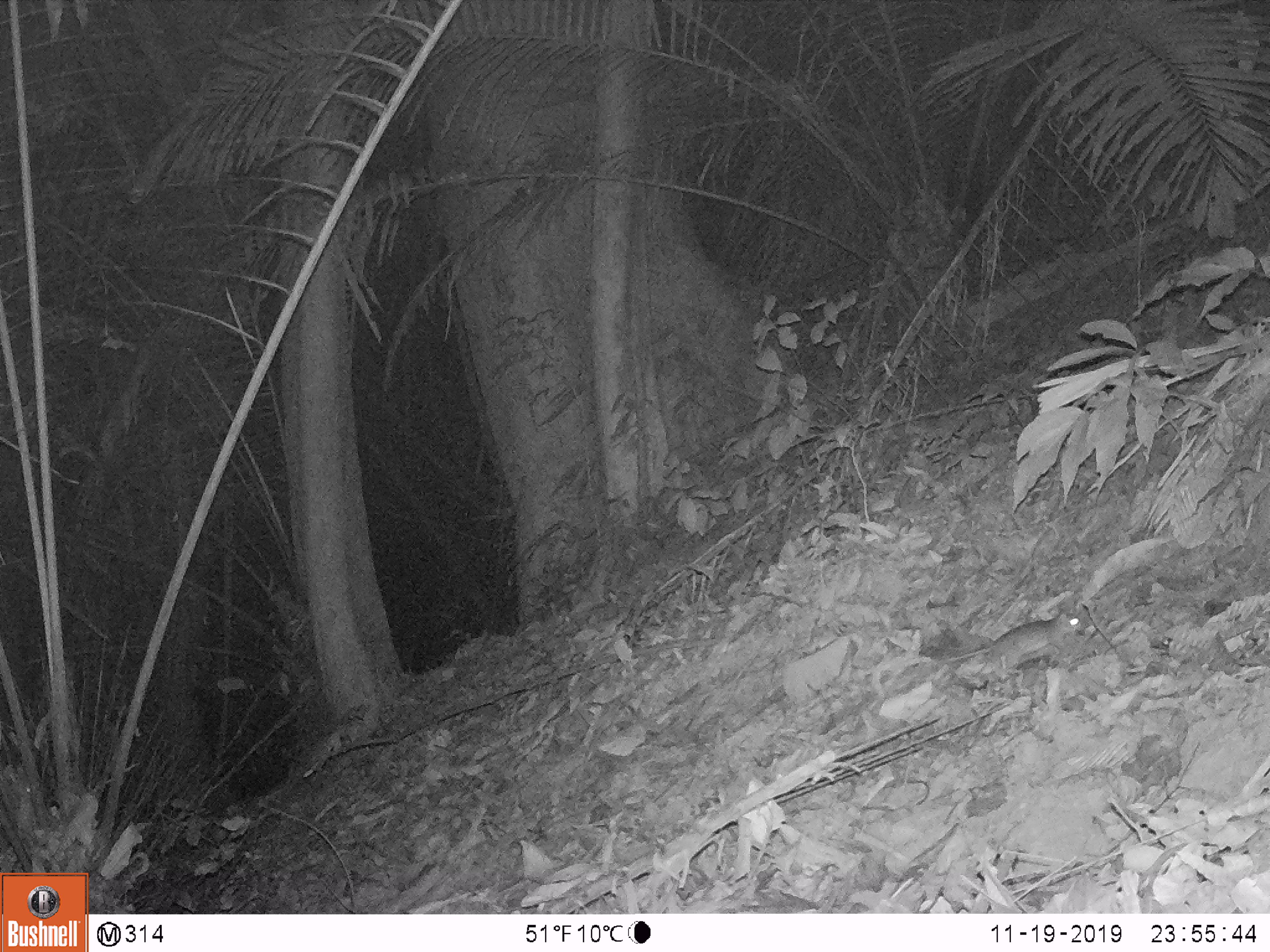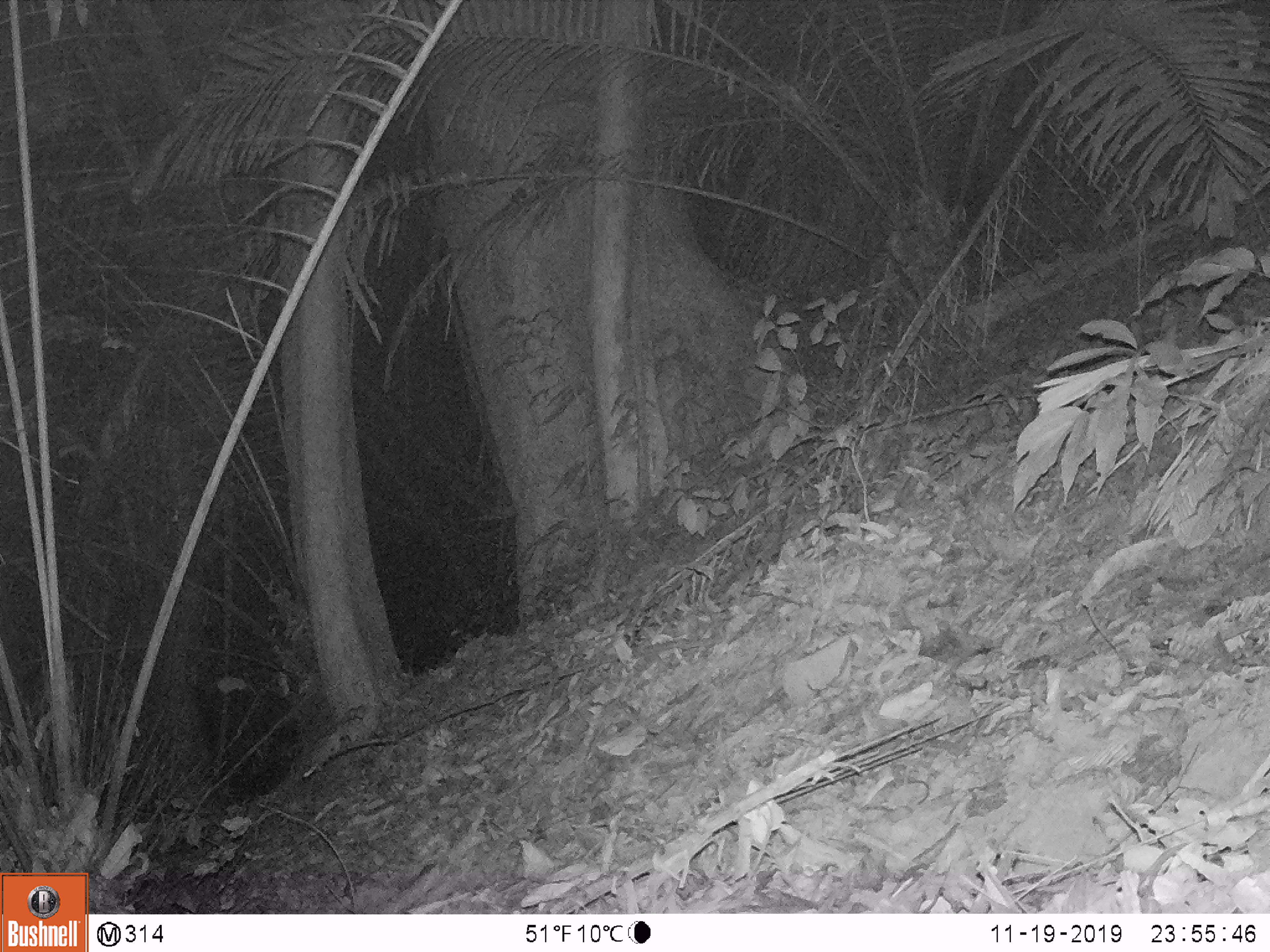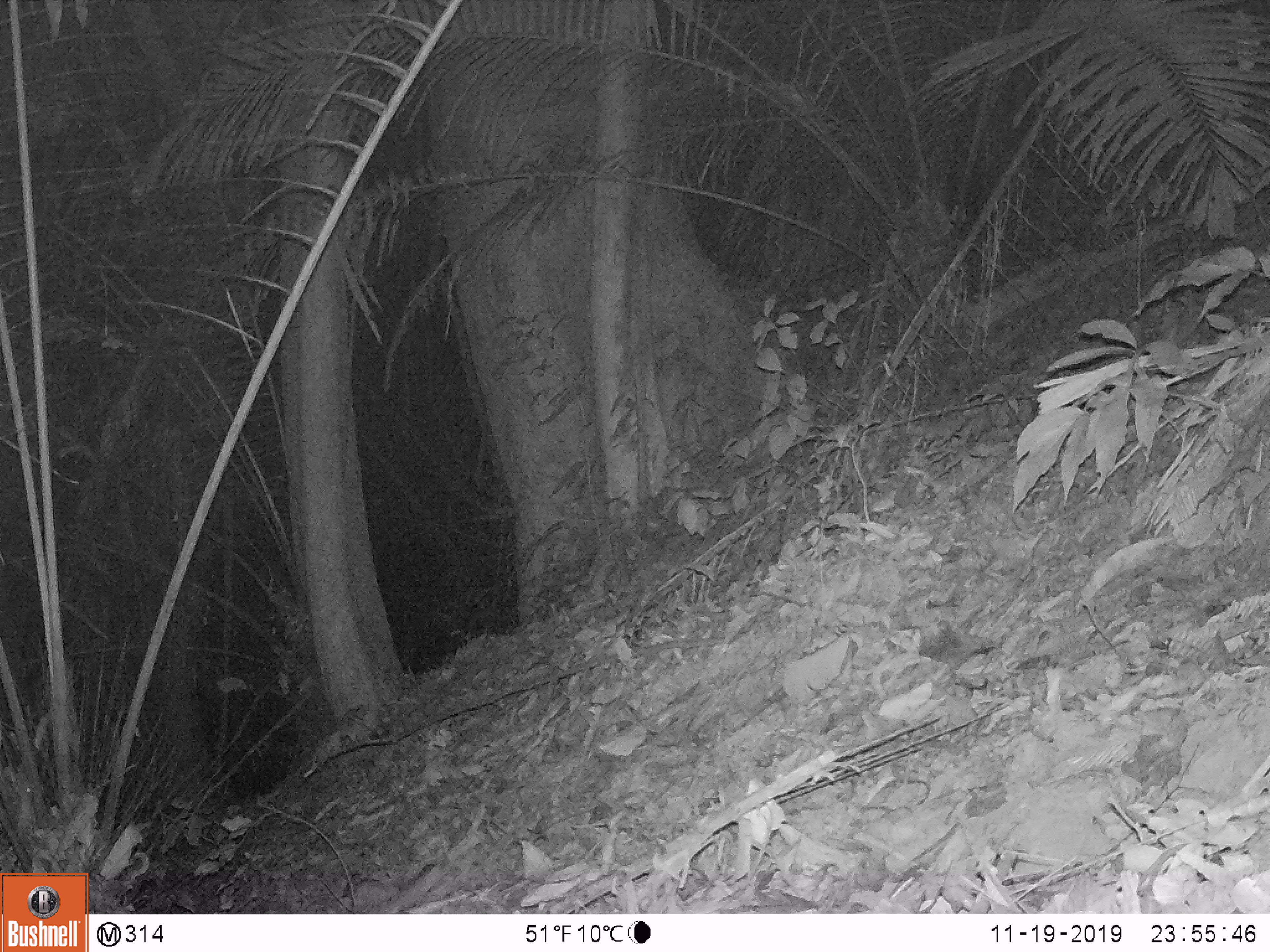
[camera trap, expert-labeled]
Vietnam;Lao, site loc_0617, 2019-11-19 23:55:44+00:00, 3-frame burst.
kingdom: Animalia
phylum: Chordata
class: Mammalia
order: Rodentia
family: Muridae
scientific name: Muridae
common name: old-world mice and rats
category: unidentified murid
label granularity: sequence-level